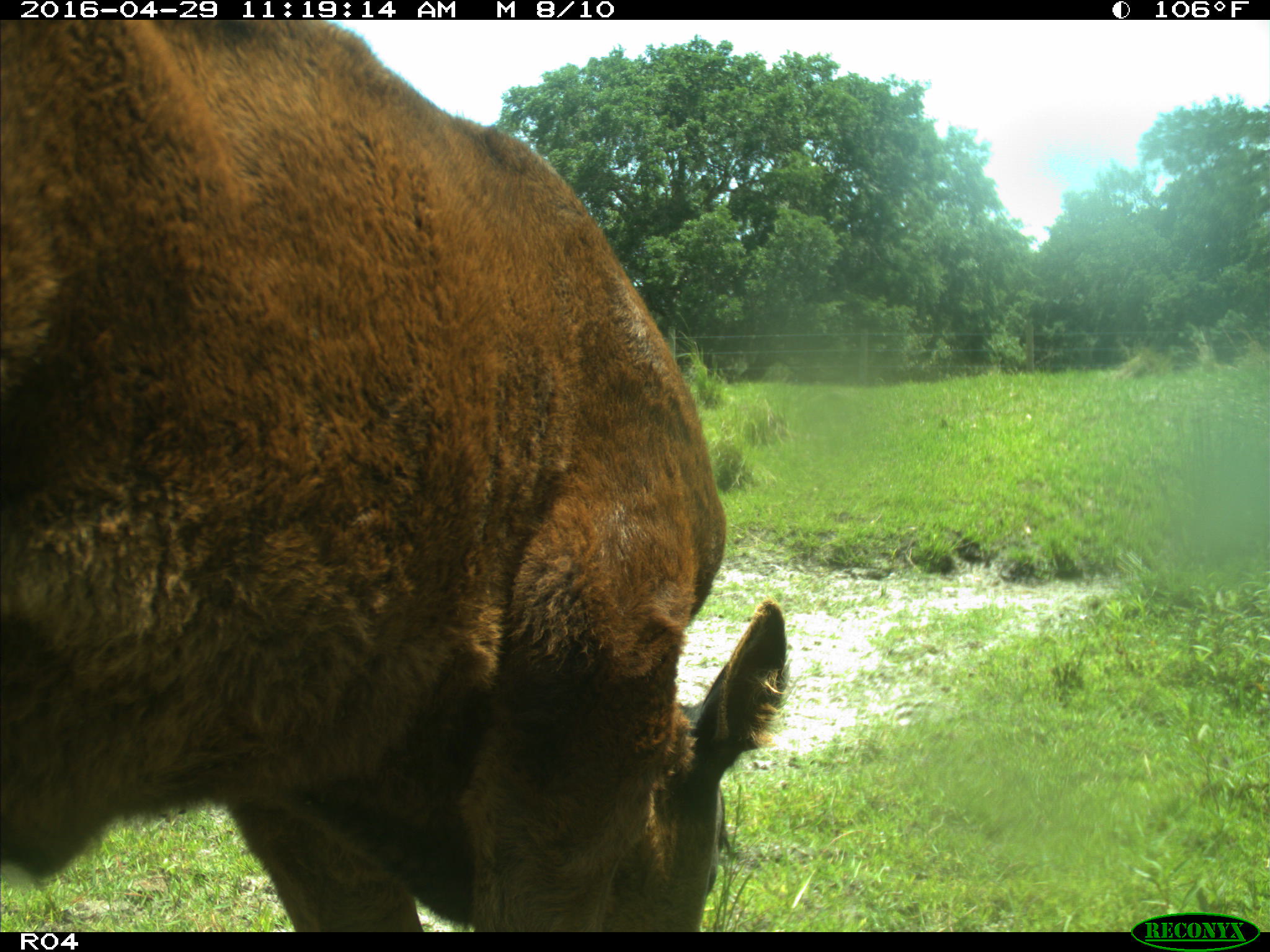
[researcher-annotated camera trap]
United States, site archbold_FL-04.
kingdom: Animalia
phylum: Chordata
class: Mammalia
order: Artiodactyla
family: Bovidae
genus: Bos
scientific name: Bos taurus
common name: domestic cow